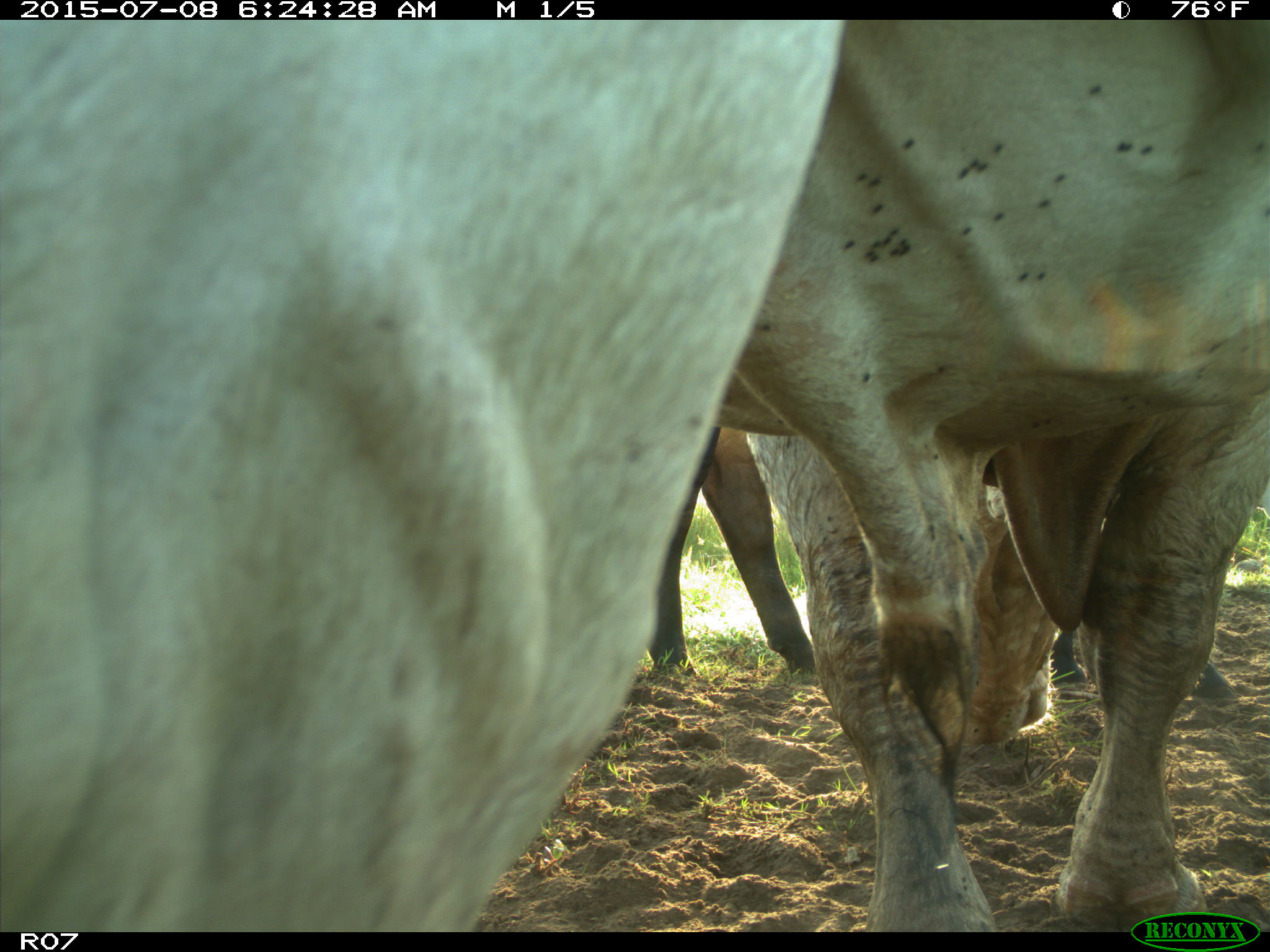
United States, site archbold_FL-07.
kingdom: Animalia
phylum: Chordata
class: Mammalia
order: Artiodactyla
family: Bovidae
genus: Bos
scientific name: Bos taurus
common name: domestic cow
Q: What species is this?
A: Bos taurus (domestic cow).